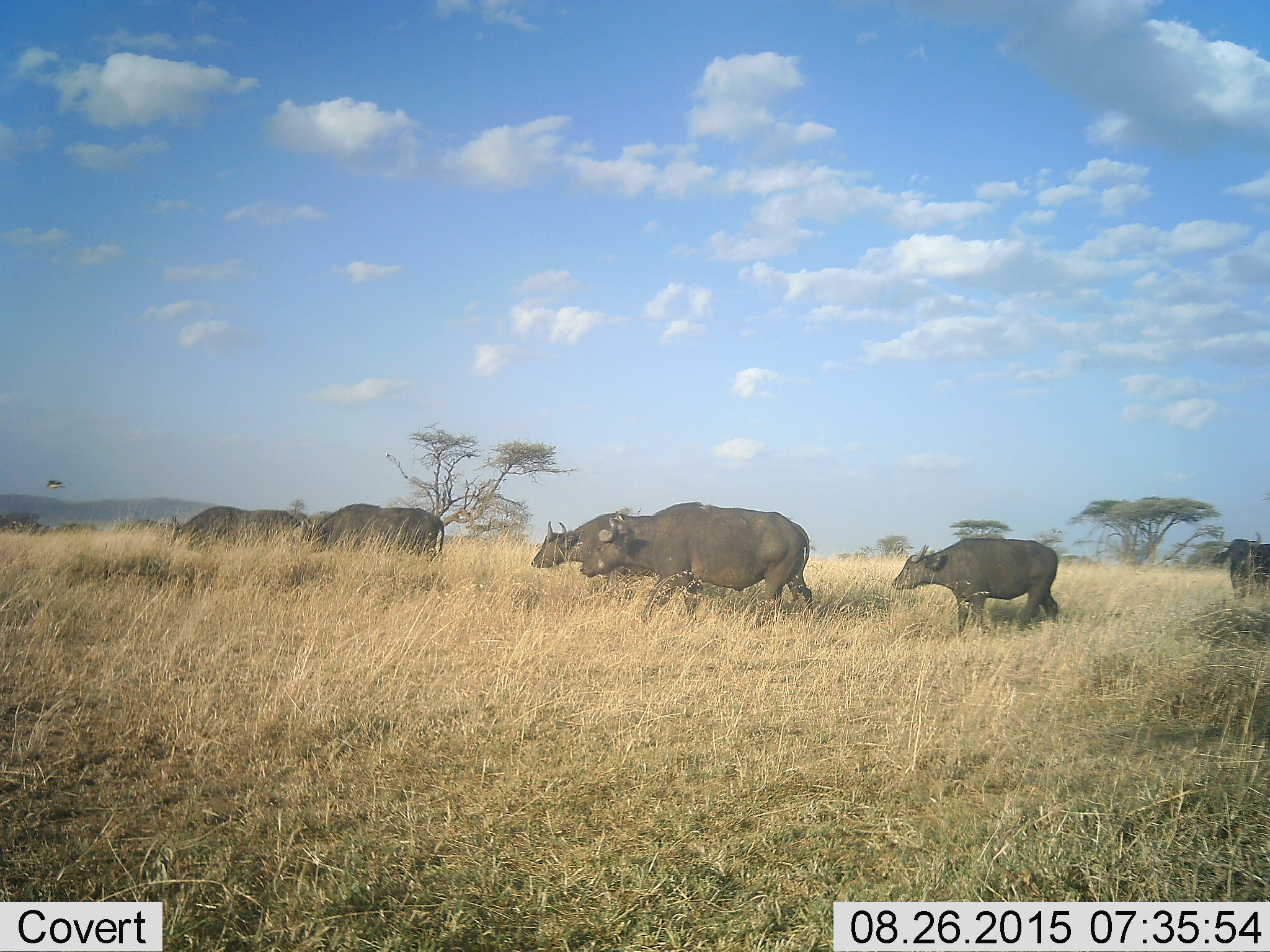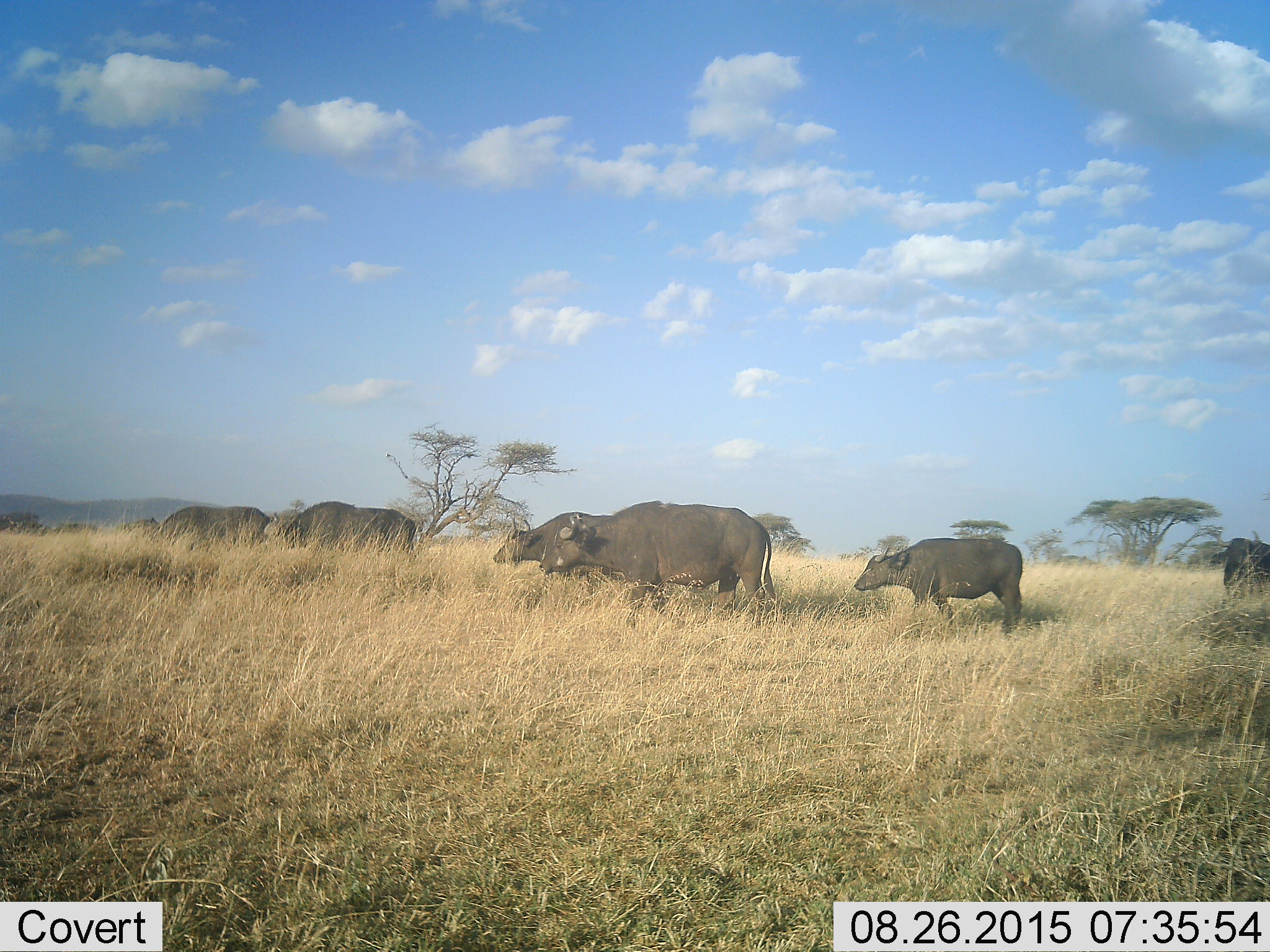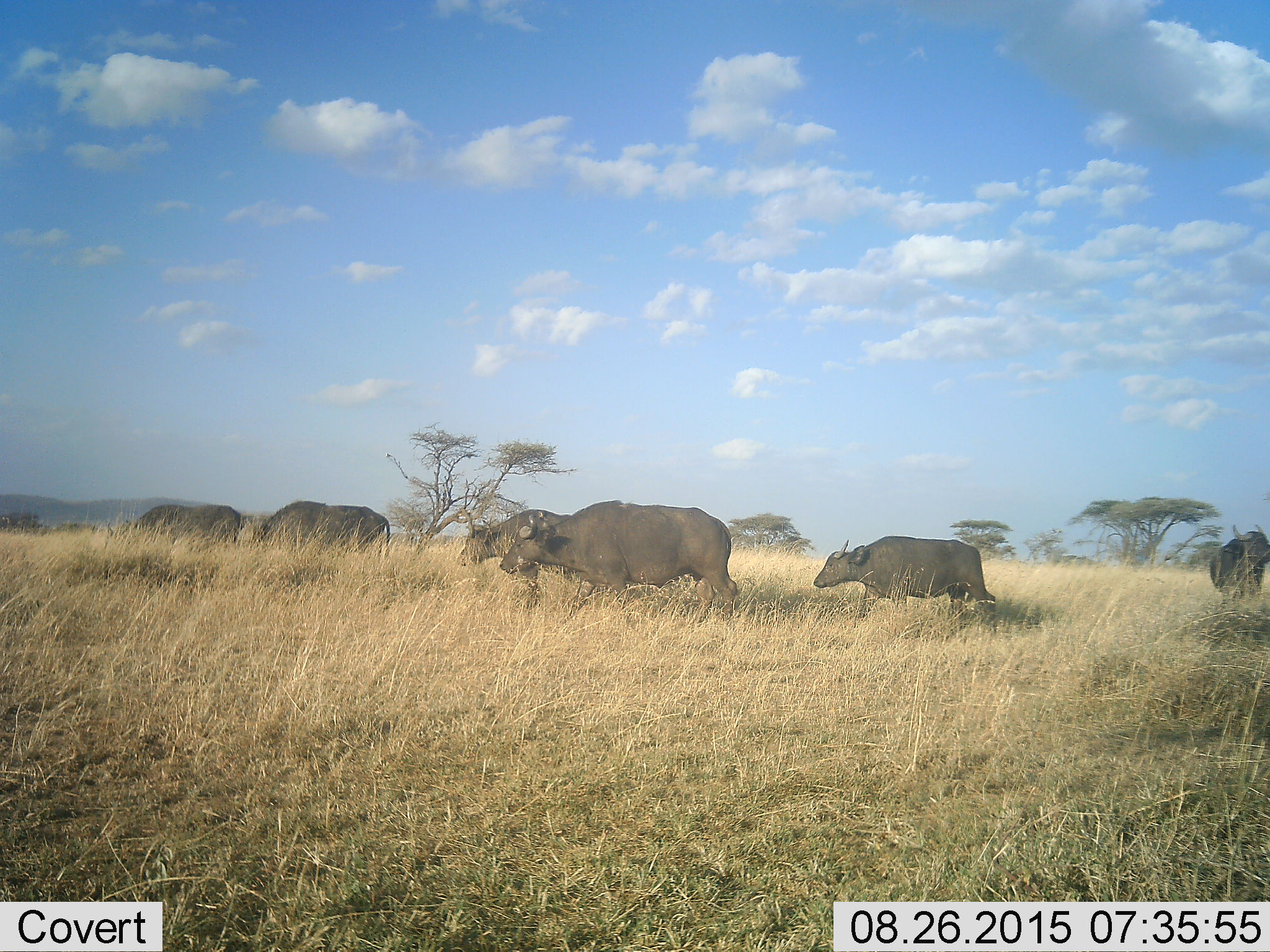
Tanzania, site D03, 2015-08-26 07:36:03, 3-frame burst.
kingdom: Animalia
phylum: Chordata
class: Mammalia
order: Artiodactyla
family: Bovidae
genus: Syncerus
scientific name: Syncerus caffer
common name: cape buffalo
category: buffalo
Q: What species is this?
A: Buffalo (cape buffalo) (Syncerus caffer).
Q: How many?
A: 6.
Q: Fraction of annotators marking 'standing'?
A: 12%.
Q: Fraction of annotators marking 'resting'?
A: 0%.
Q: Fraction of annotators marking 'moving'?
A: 100%.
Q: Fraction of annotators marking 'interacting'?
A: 0%.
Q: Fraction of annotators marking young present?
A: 69%.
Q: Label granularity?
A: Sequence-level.